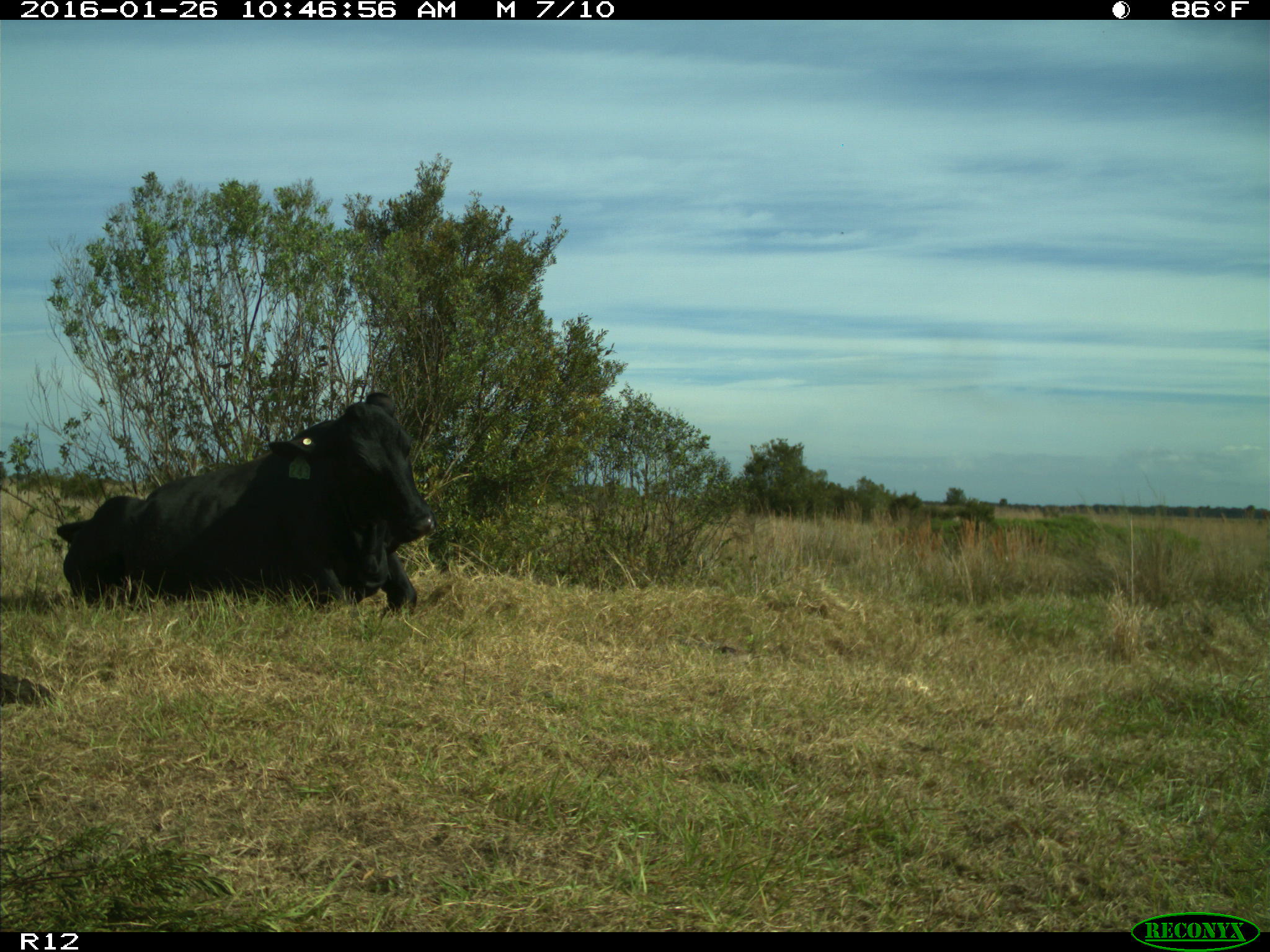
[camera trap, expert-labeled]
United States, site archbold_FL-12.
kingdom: Animalia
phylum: Chordata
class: Mammalia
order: Artiodactyla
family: Bovidae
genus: Bos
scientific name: Bos taurus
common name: domestic cow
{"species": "Bos taurus (domestic cow)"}